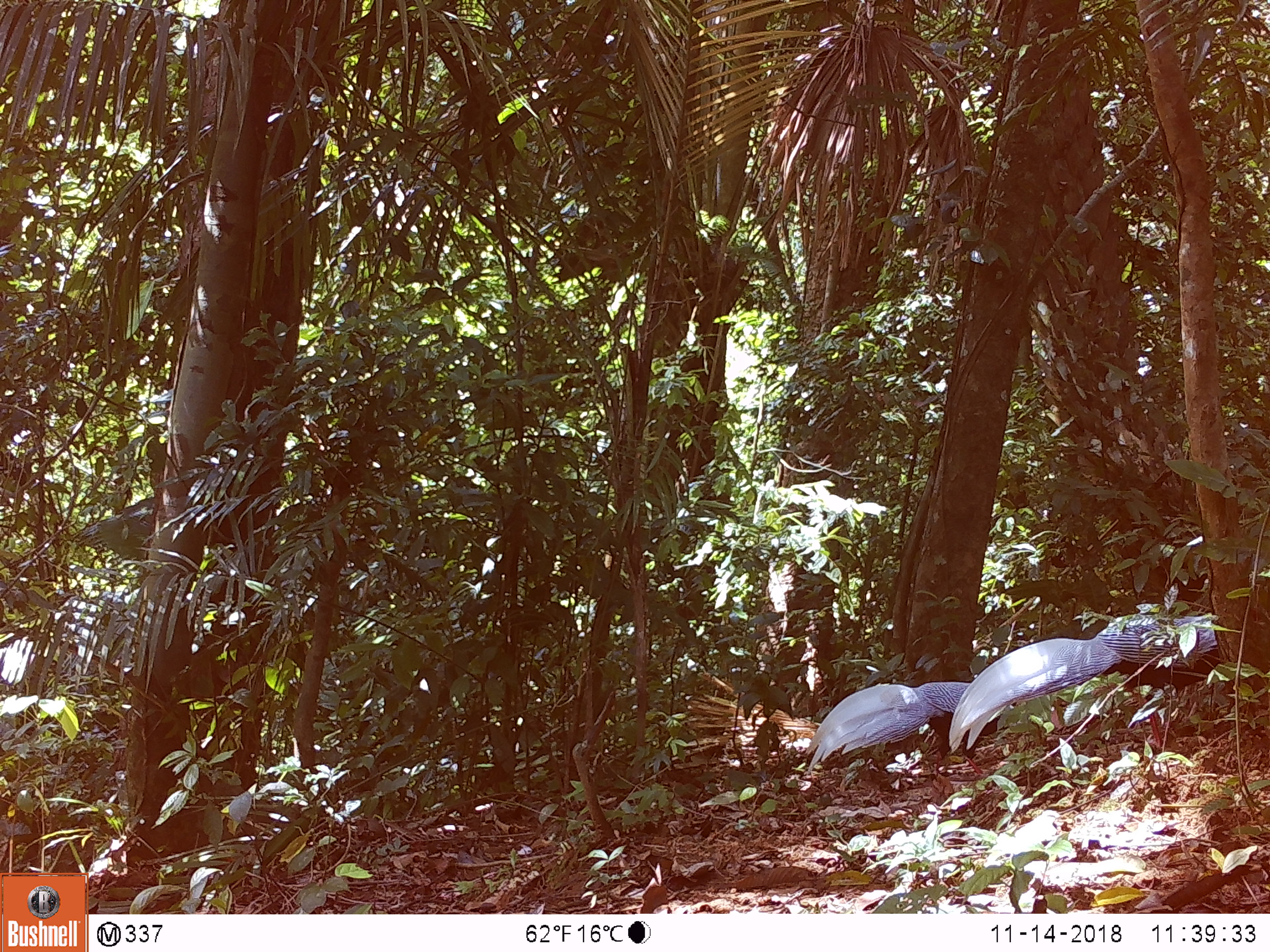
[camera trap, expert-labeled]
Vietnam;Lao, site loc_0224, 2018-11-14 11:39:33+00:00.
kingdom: Animalia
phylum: Chordata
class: Aves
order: Galliformes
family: Phasianidae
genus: Lophura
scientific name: Lophura nycthemera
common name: silver pheasant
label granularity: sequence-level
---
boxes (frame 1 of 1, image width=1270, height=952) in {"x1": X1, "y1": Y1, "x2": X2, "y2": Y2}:
silver pheasant: {"x1": 948, "y1": 612, "x2": 1218, "y2": 753}; {"x1": 804, "y1": 681, "x2": 971, "y2": 774}